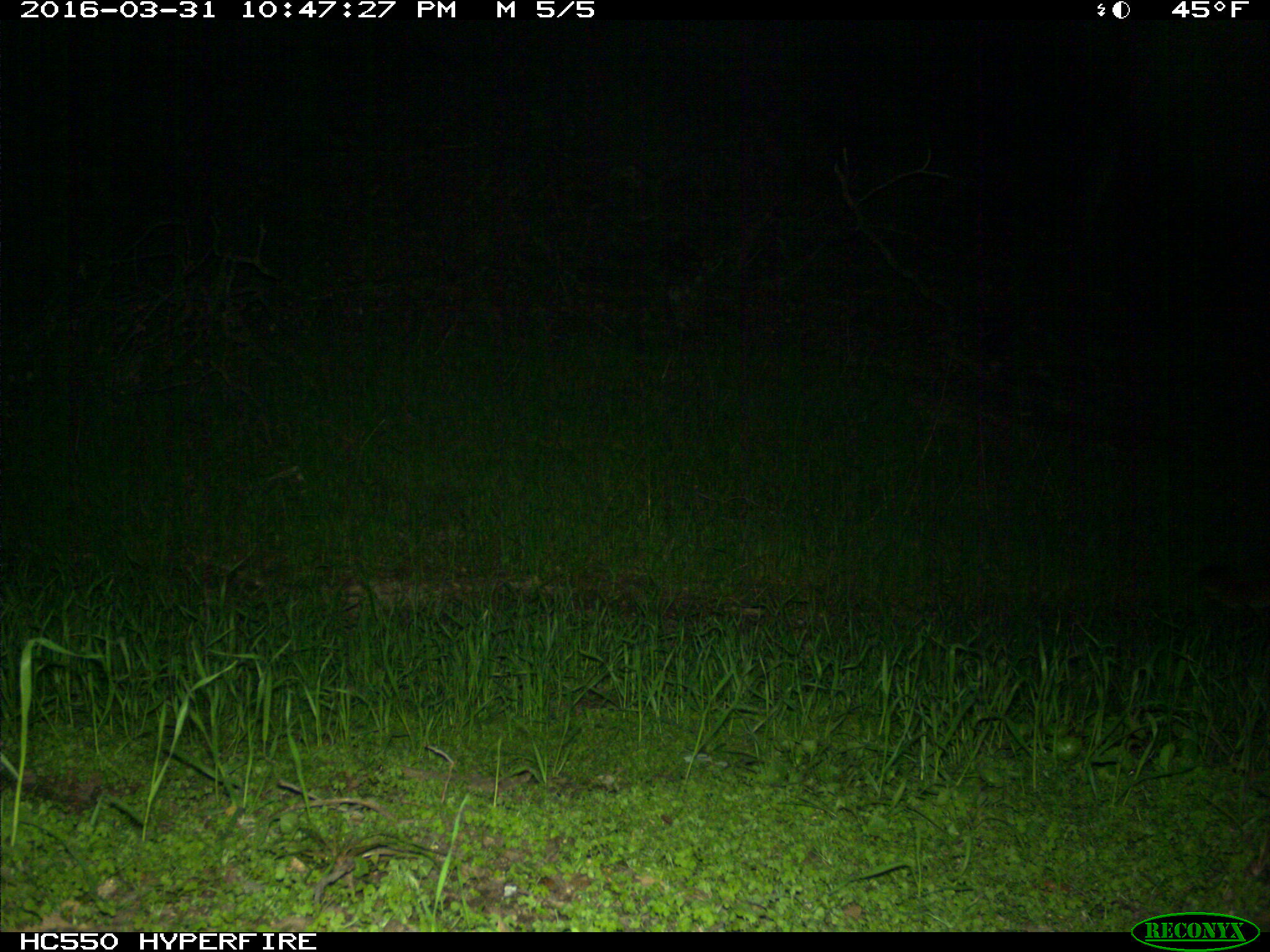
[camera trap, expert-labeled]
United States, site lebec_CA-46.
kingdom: Animalia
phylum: Chordata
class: Mammalia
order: Carnivora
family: Felidae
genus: Puma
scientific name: Puma concolor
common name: mountain lion